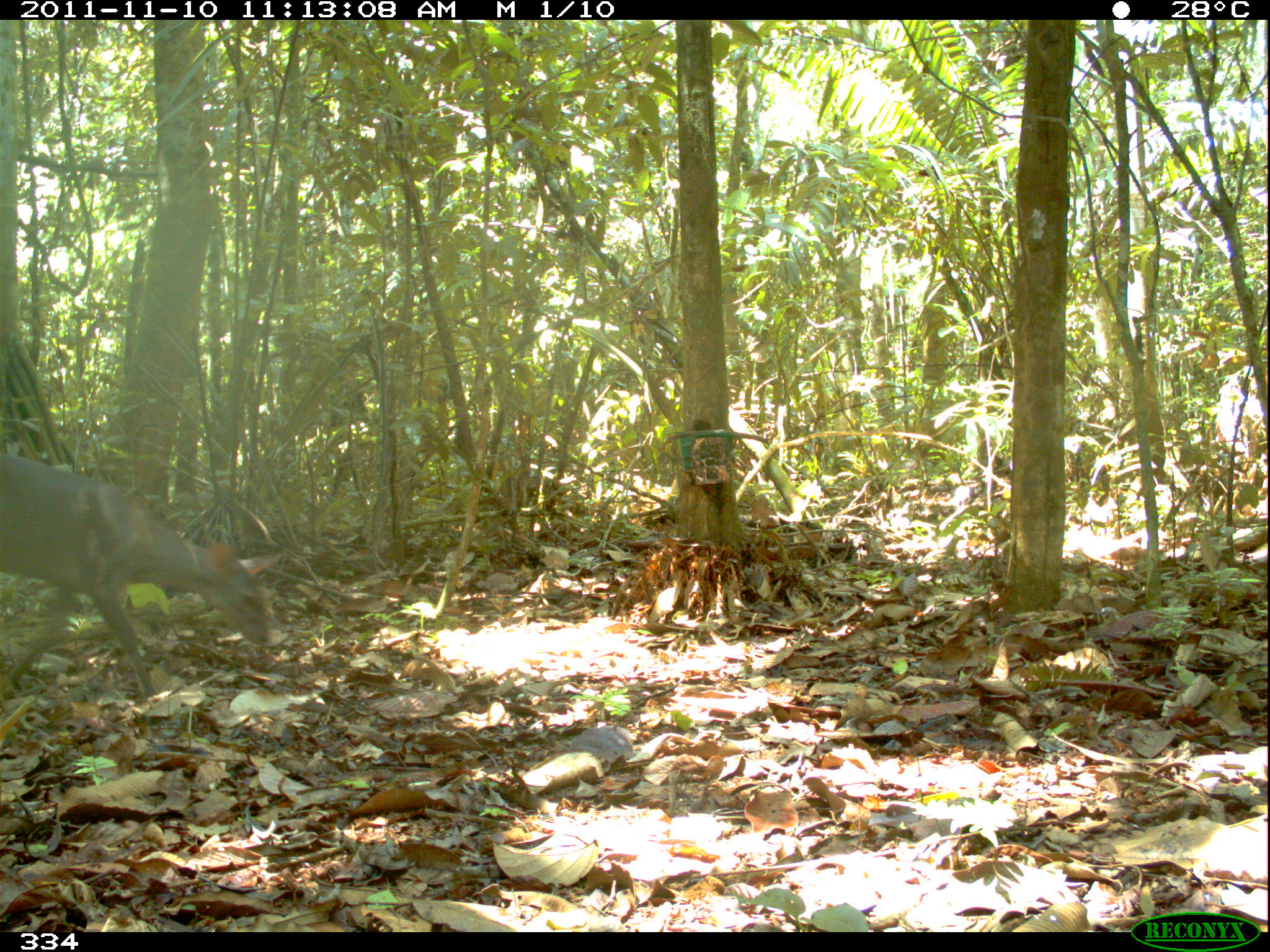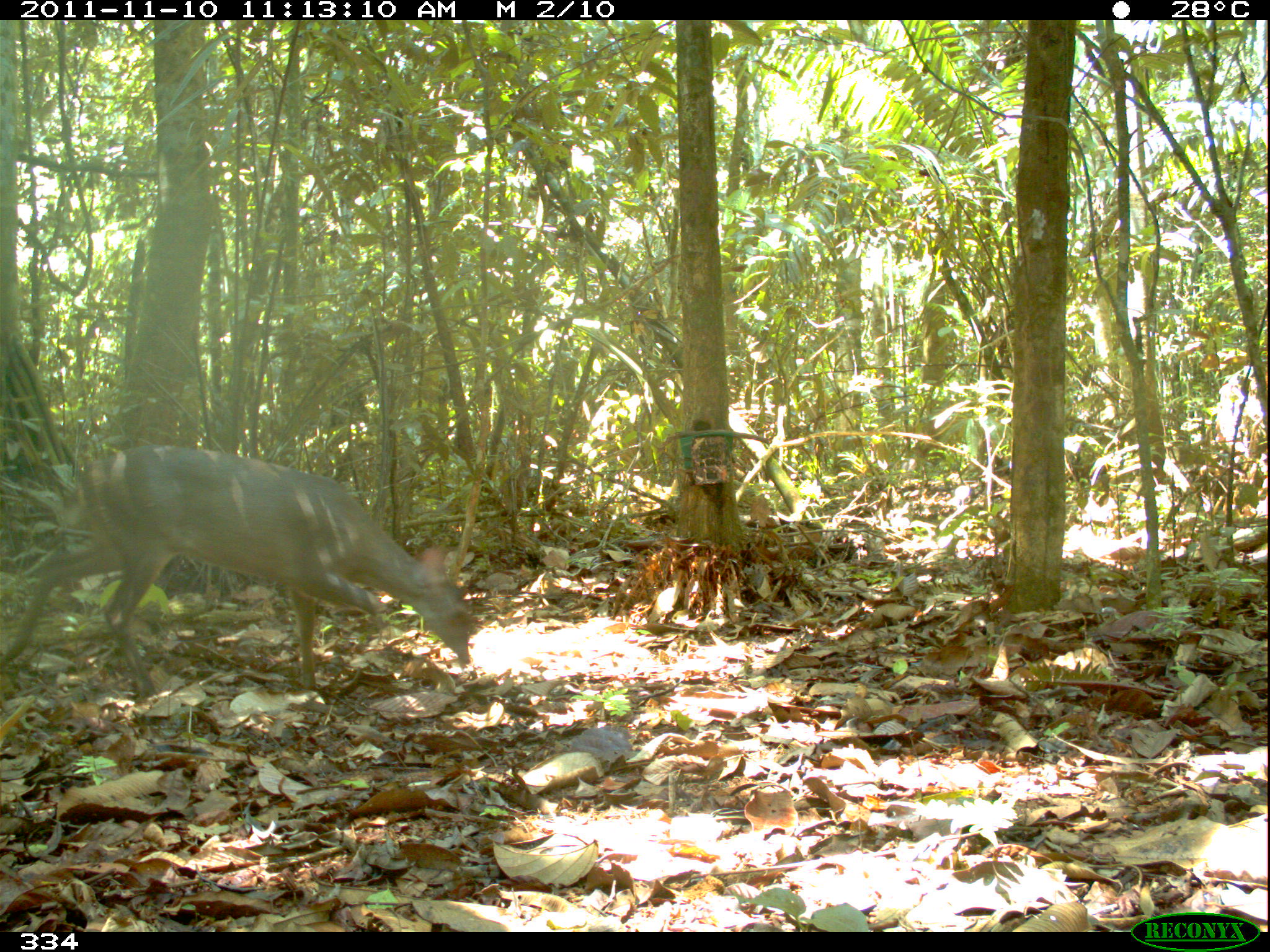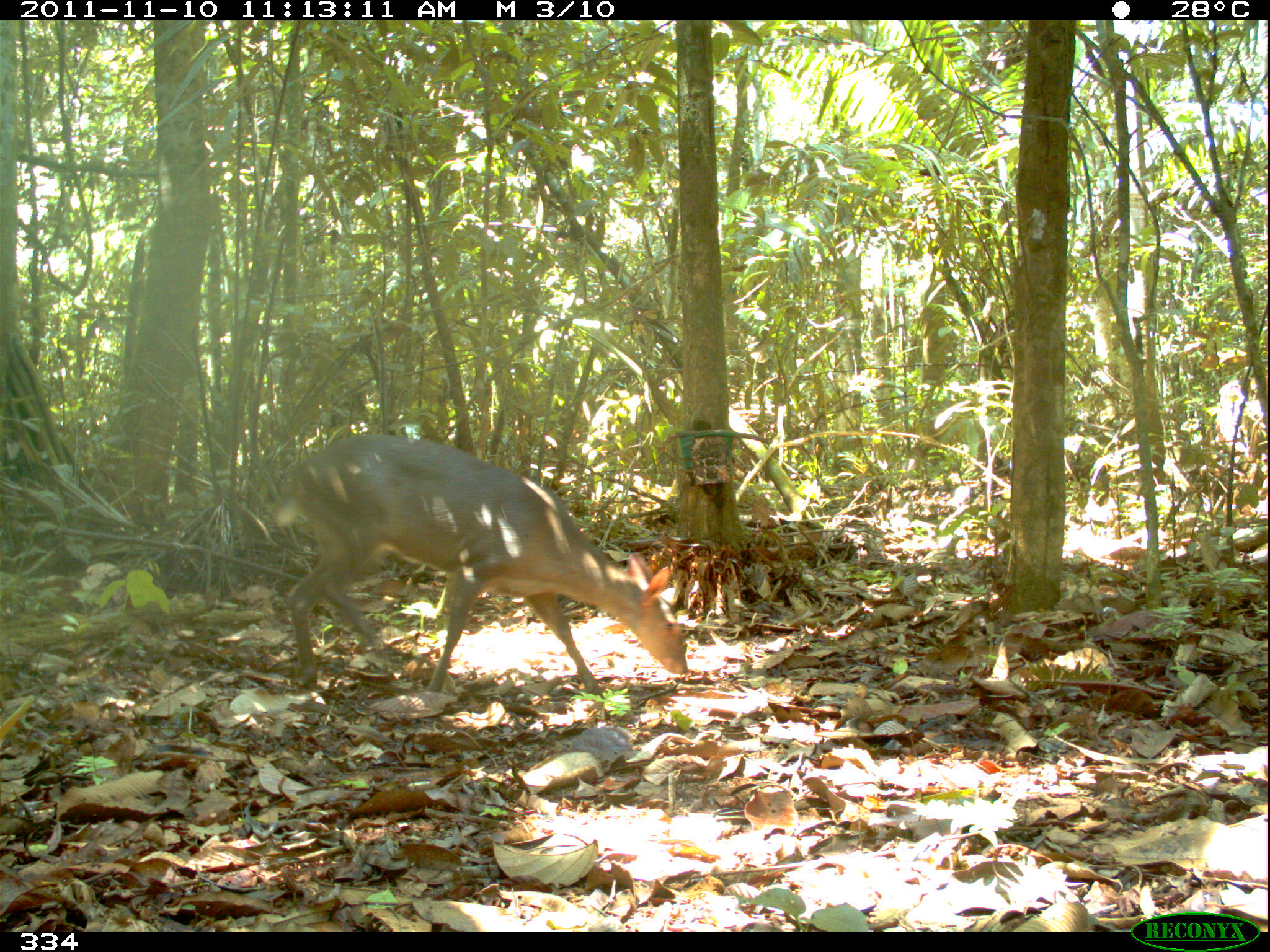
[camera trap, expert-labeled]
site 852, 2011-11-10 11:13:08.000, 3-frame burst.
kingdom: Animalia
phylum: Chordata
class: Mammalia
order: Artiodactyla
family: Cervidae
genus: Mazama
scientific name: Mazama americana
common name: red brocket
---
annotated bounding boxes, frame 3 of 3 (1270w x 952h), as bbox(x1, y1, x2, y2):
mazama americana: bbox(274, 434, 688, 693)